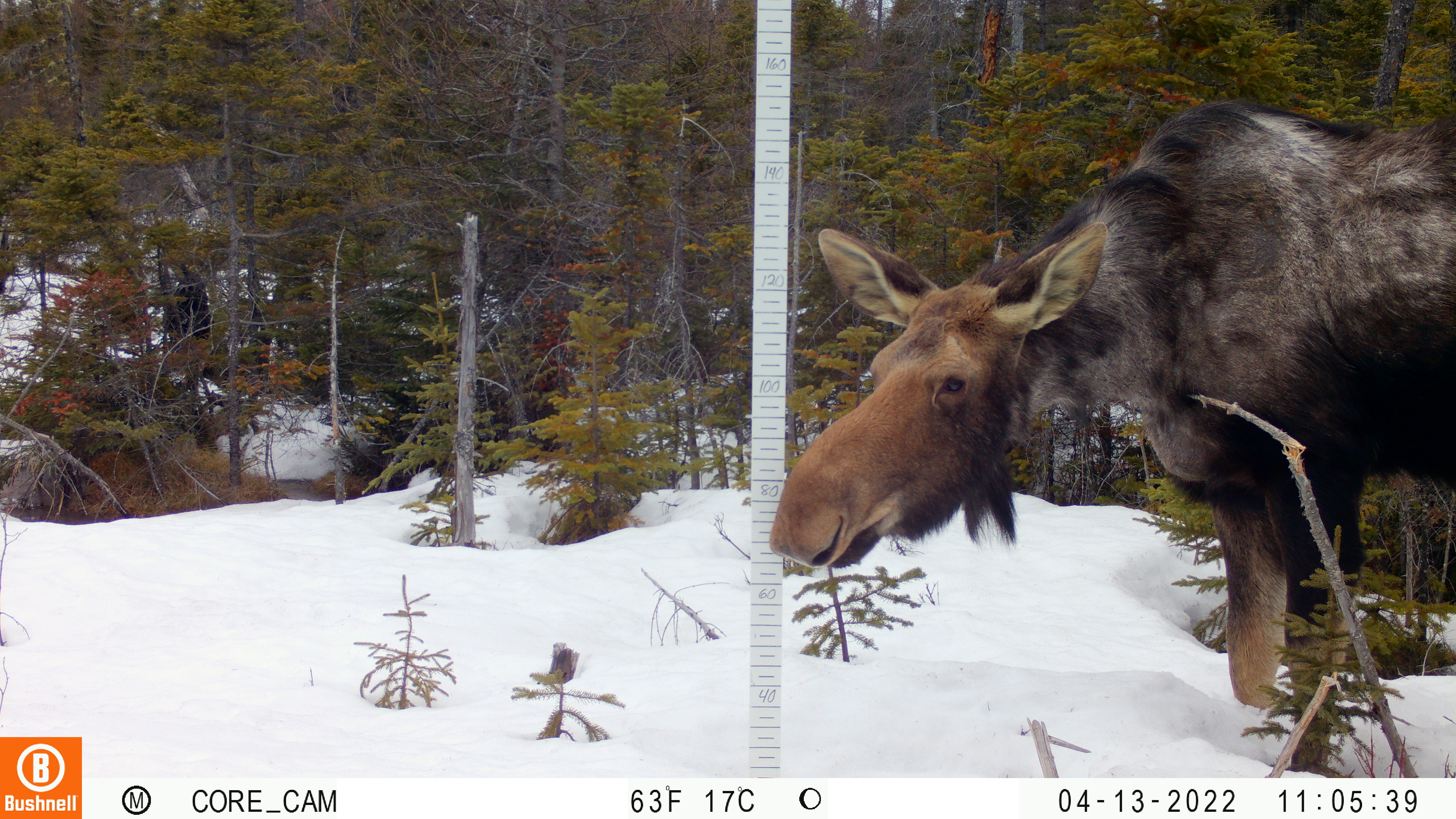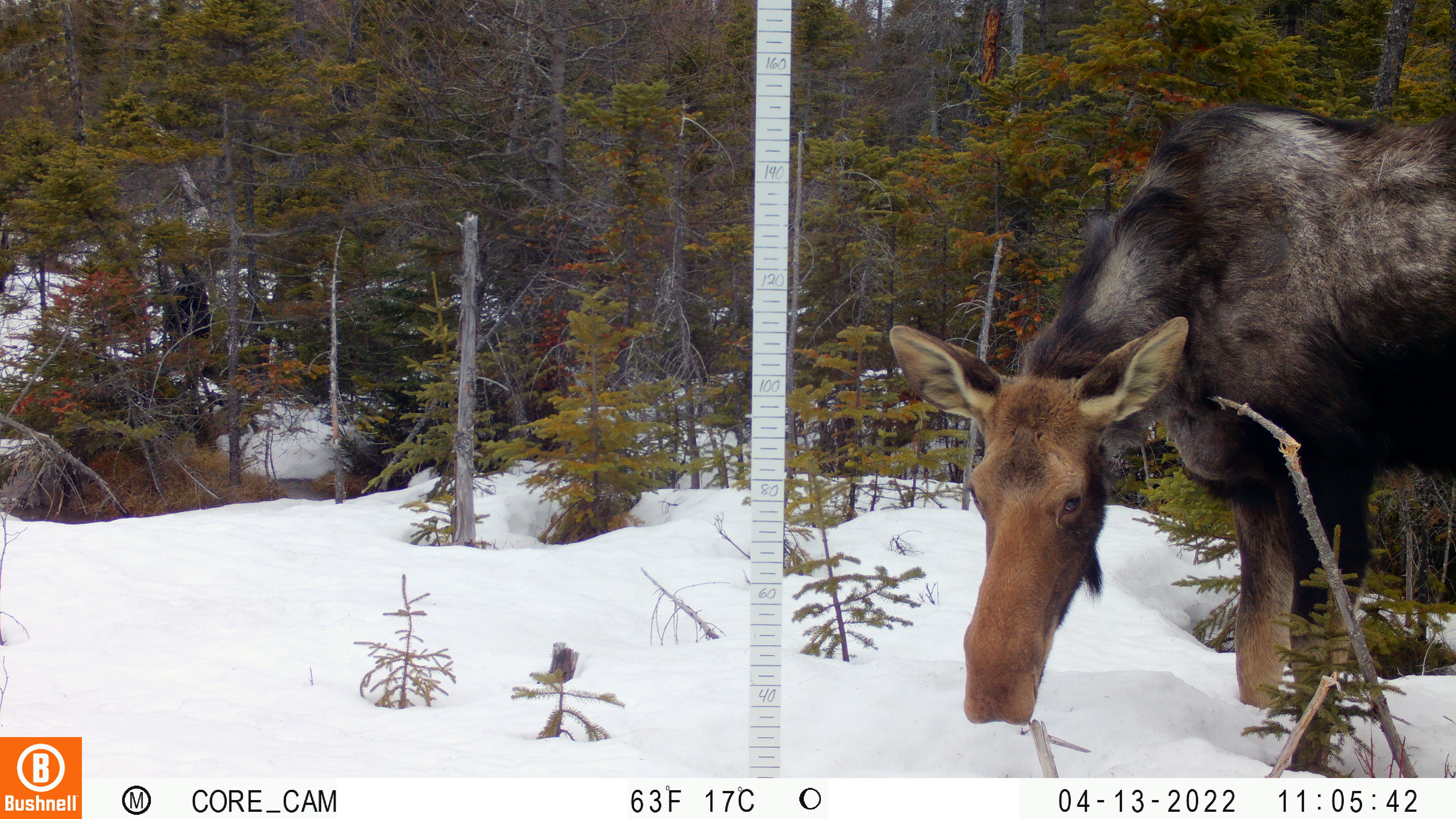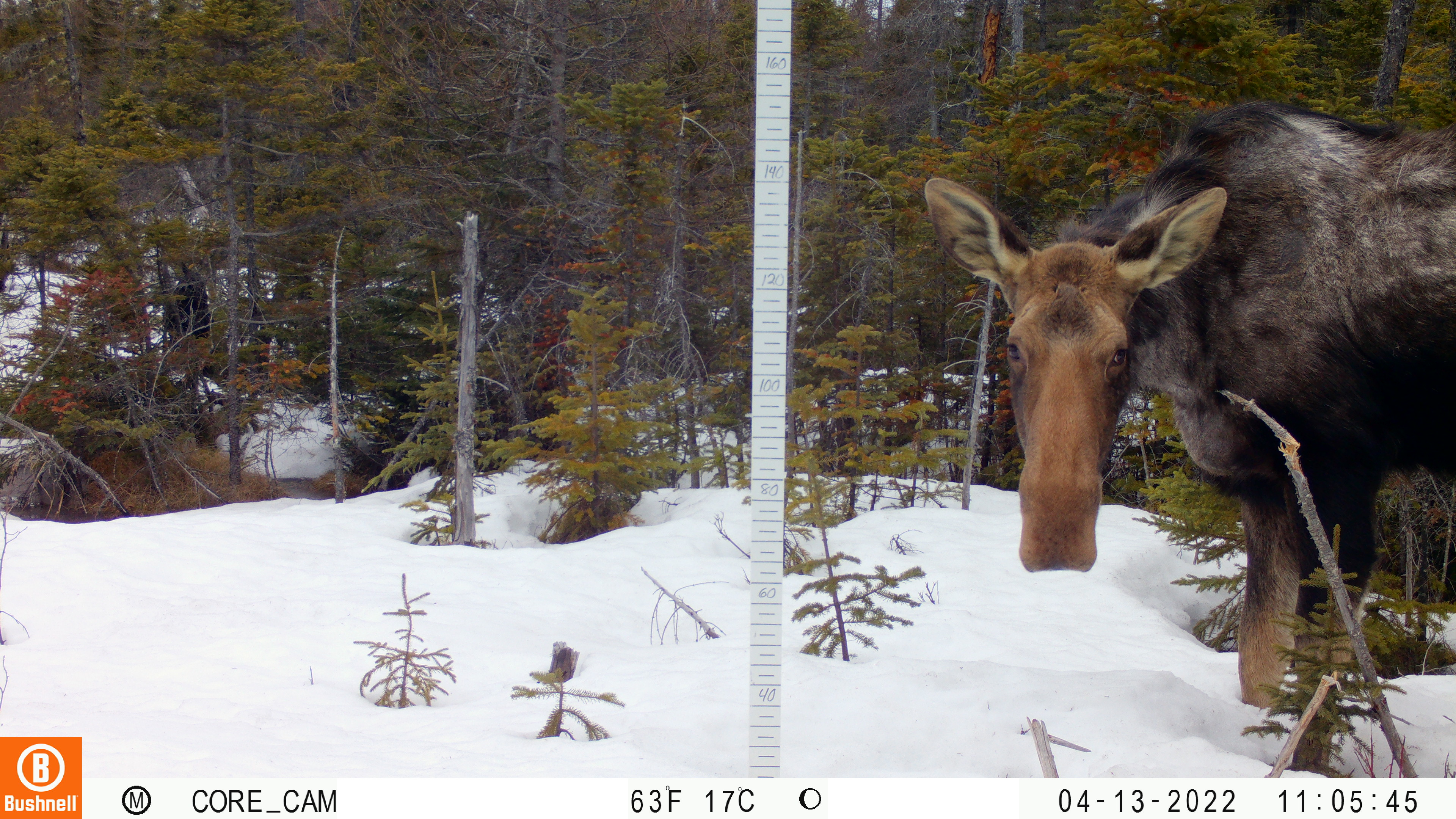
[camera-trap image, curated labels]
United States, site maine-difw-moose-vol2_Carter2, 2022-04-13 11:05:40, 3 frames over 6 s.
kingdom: Animalia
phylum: Chordata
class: Mammalia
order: Artiodactyla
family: Cervidae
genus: Alces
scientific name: Alces alces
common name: moose